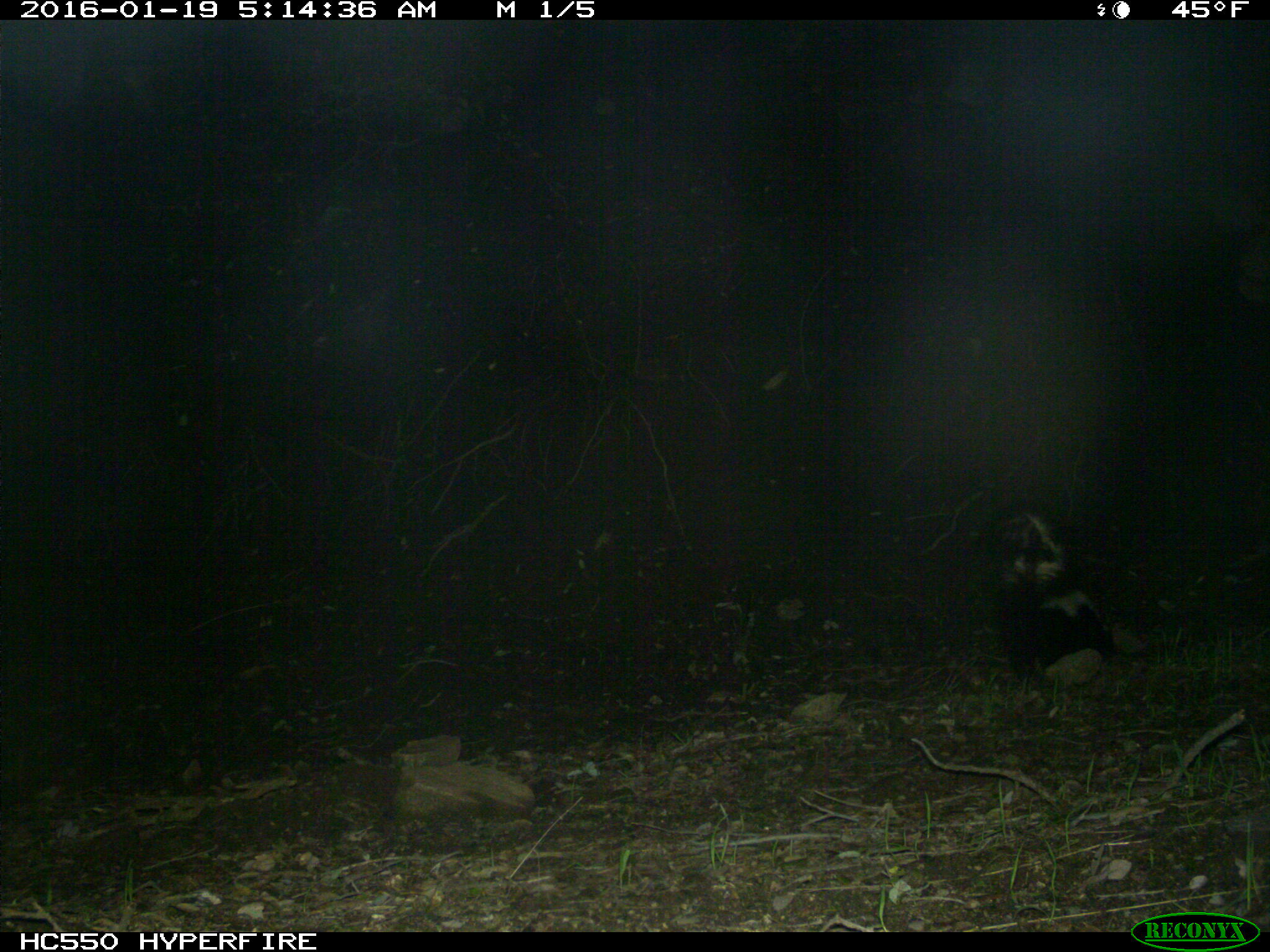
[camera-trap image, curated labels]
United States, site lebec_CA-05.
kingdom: Animalia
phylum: Chordata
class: Mammalia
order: Carnivora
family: Mephitidae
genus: Mephitis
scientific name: Mephitis mephitis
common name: striped skunk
Mephitis mephitis (striped skunk).